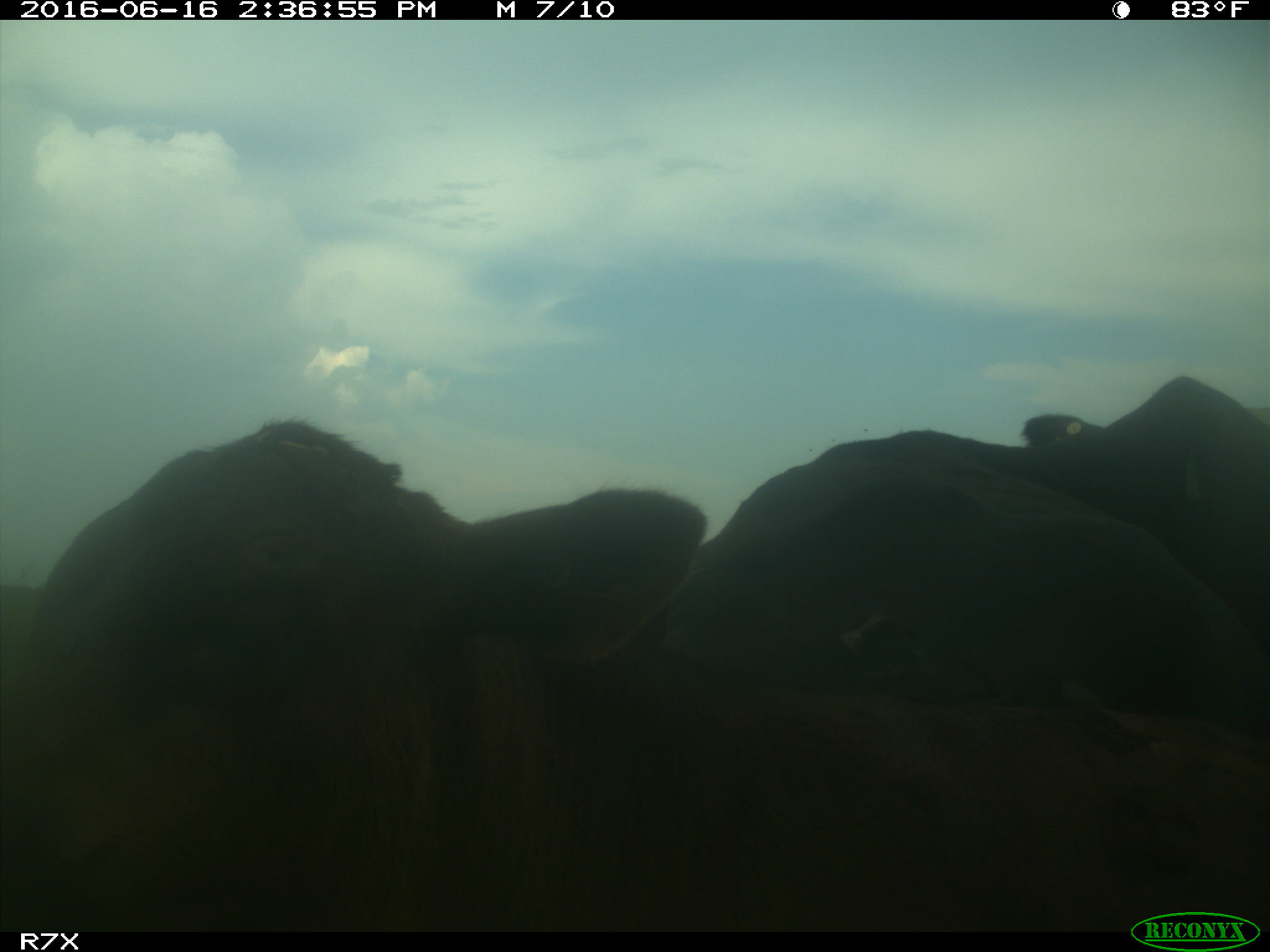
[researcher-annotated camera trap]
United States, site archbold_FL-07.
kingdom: Animalia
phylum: Chordata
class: Mammalia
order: Artiodactyla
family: Bovidae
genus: Bos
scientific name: Bos taurus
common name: domestic cow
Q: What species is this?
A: Bos taurus (domestic cow).